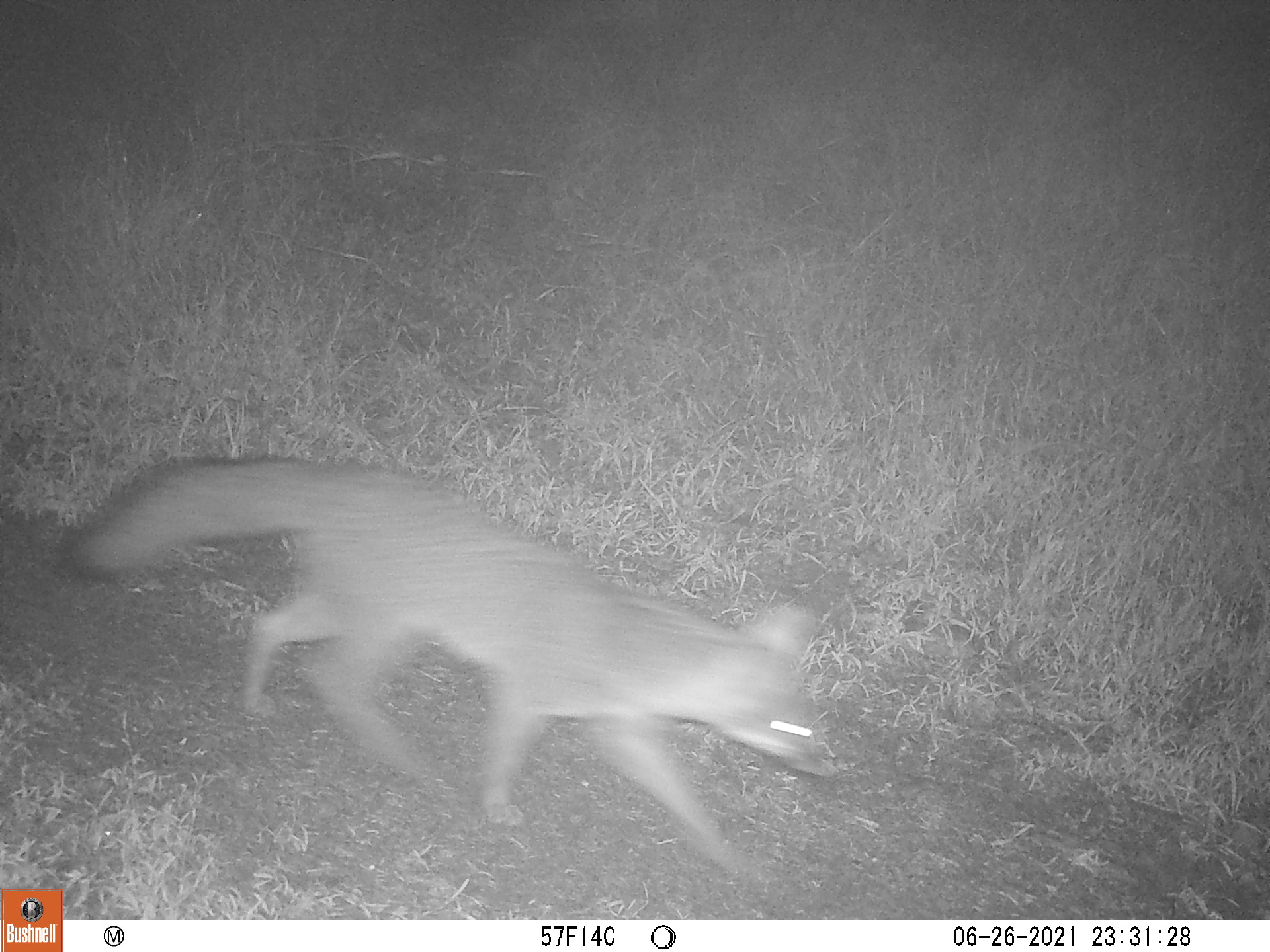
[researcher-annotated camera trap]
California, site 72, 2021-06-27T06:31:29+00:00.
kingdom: Animalia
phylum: Chordata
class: Mammalia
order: Carnivora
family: Canidae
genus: Urocyon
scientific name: Urocyon cinereoargenteus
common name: gray fox